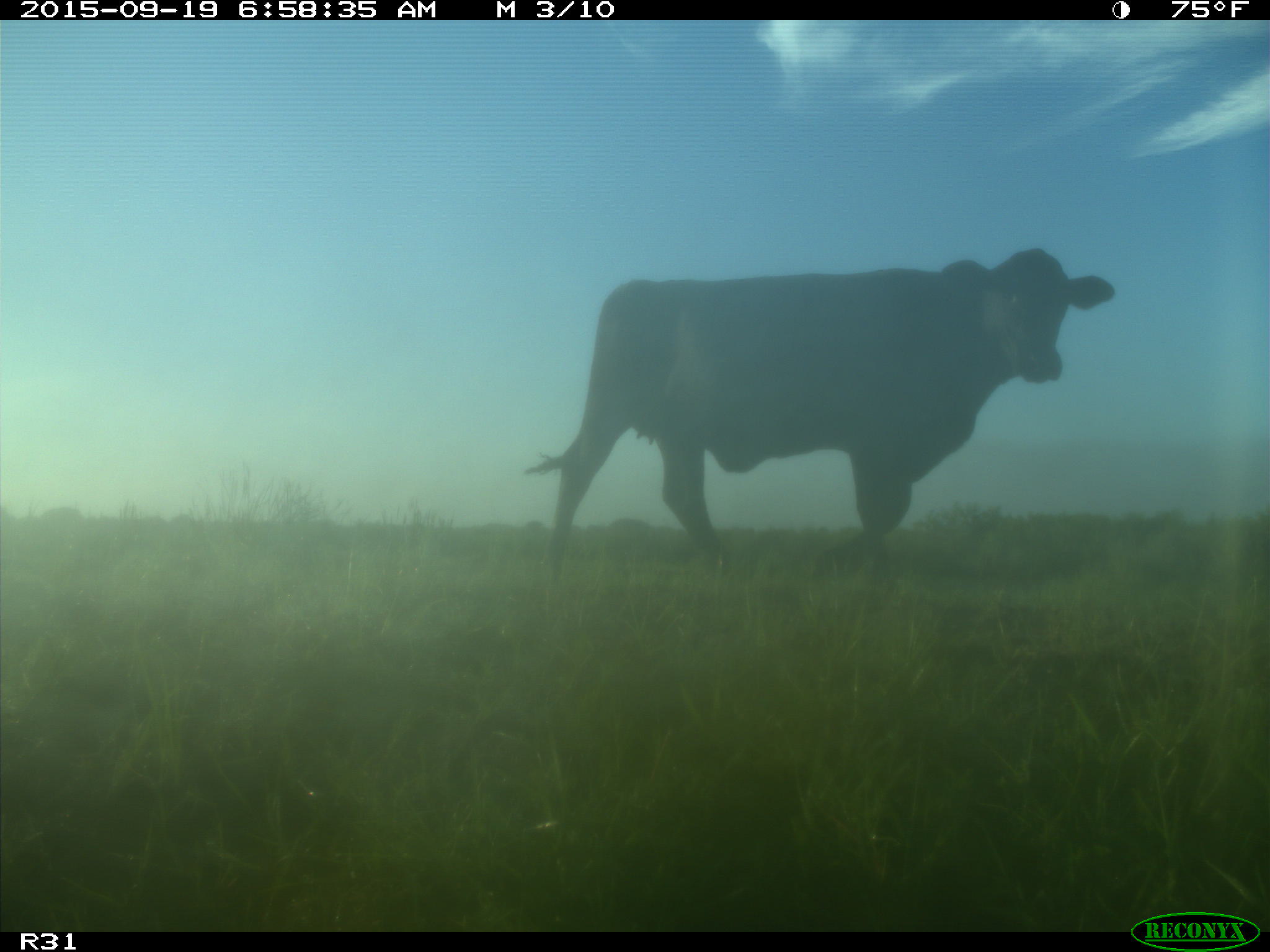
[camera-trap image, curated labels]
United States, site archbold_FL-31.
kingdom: Animalia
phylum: Chordata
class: Mammalia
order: Artiodactyla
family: Bovidae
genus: Bos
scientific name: Bos taurus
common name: domestic cow